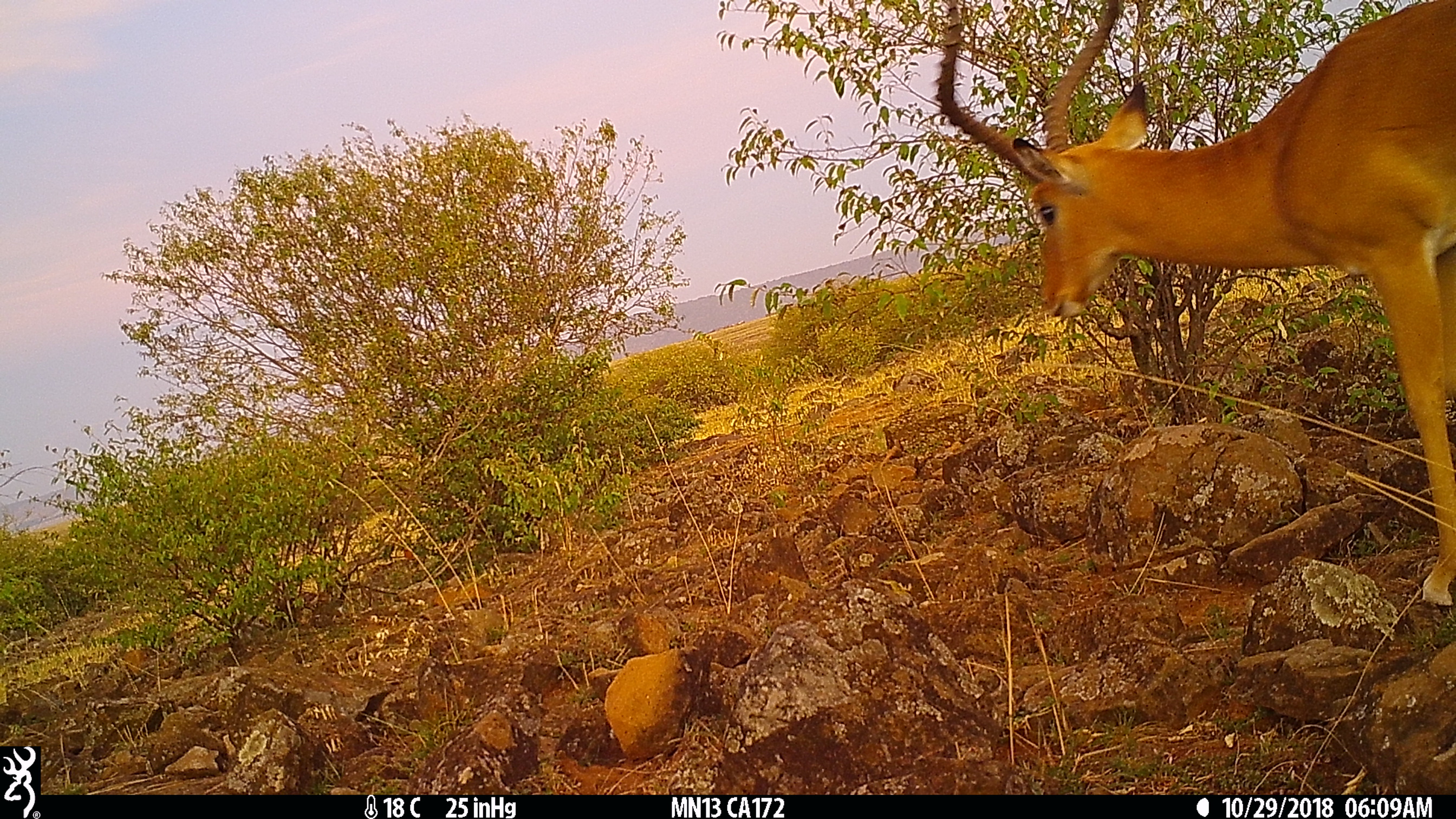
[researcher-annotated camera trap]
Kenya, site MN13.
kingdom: Animalia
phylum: Chordata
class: Mammalia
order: Artiodactyla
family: Bovidae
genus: Aepyceros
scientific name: Aepyceros melampus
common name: impala